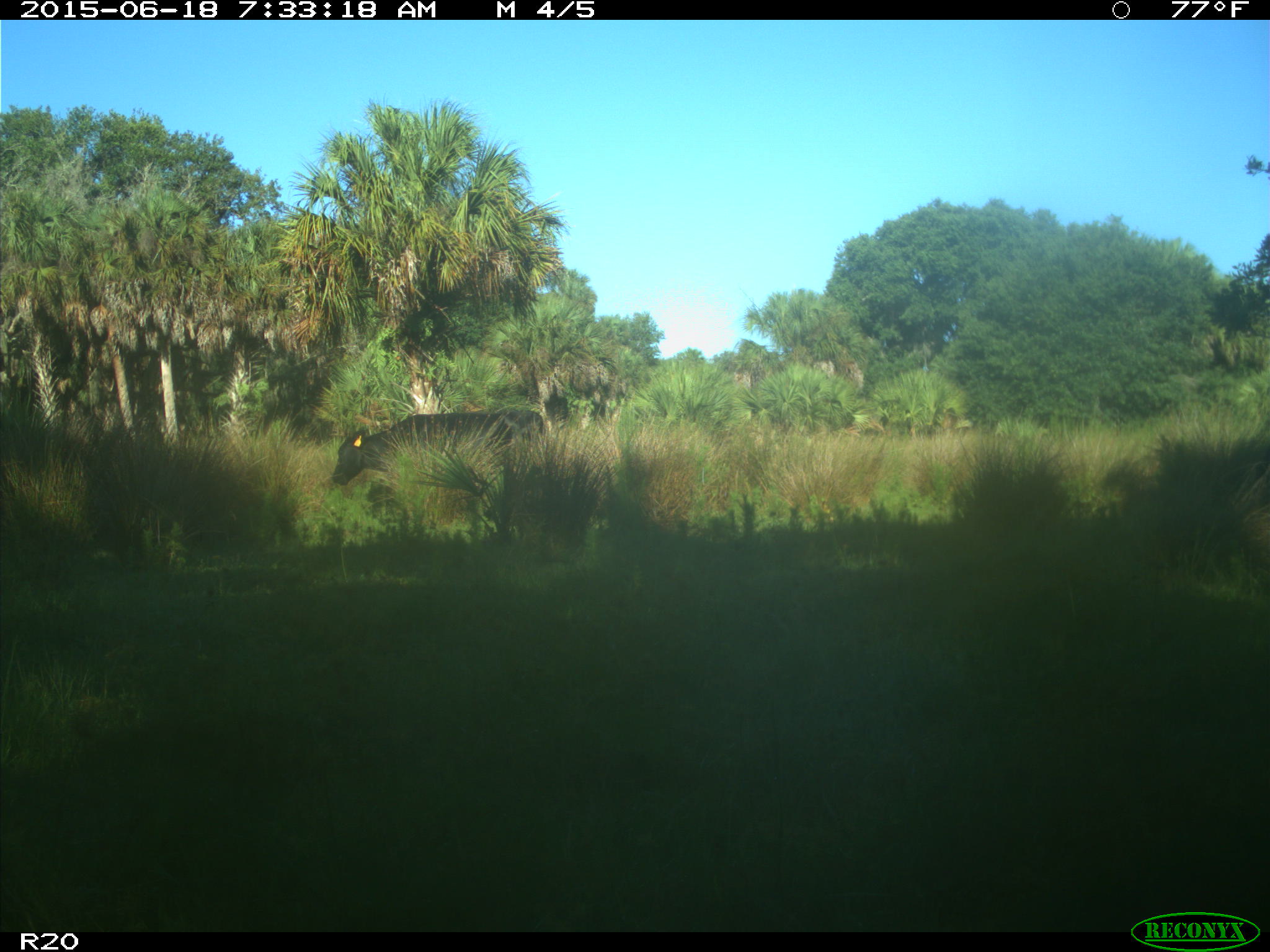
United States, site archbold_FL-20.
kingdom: Animalia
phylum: Chordata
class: Mammalia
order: Artiodactyla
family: Bovidae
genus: Bos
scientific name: Bos taurus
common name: domestic cow